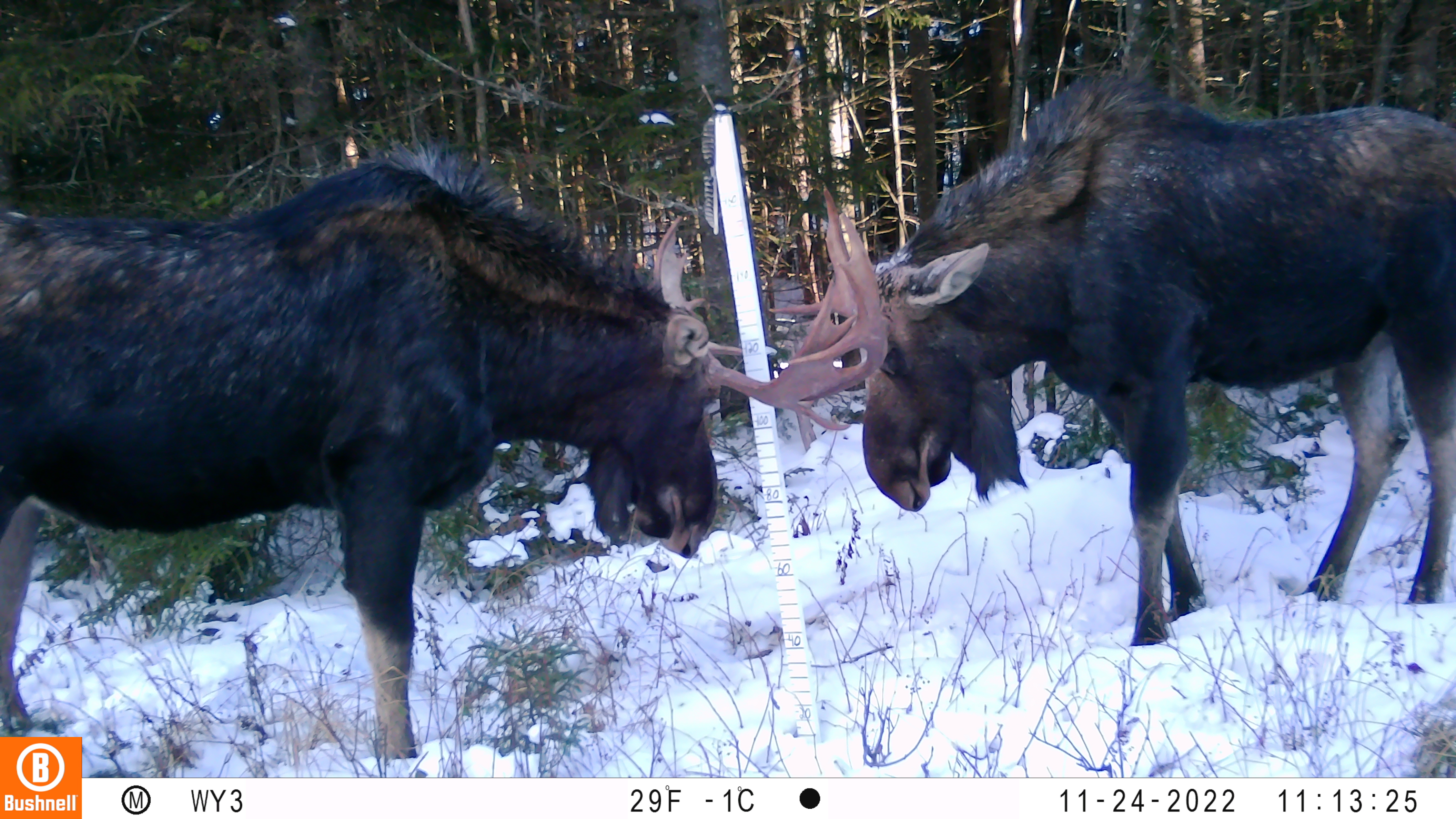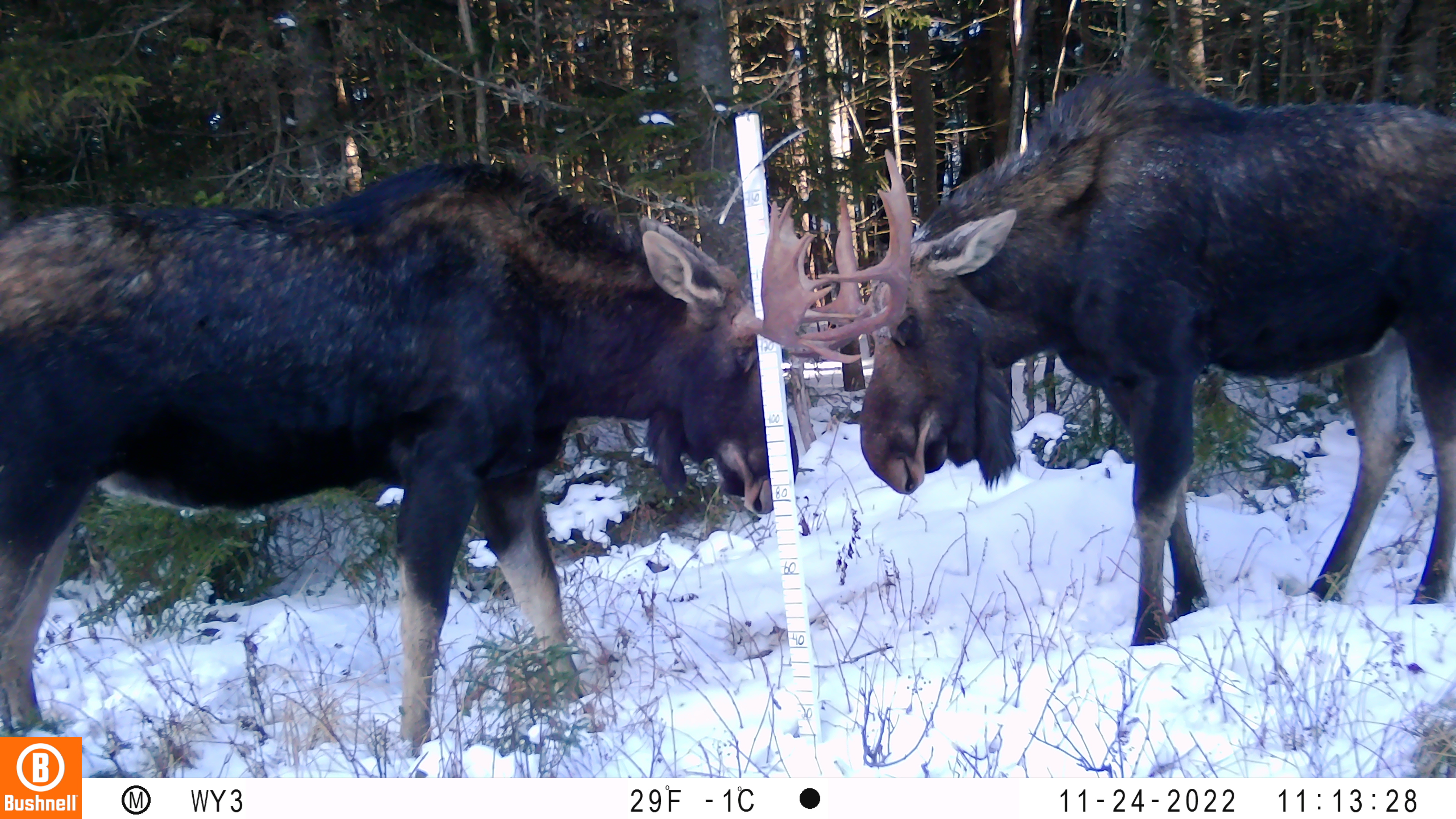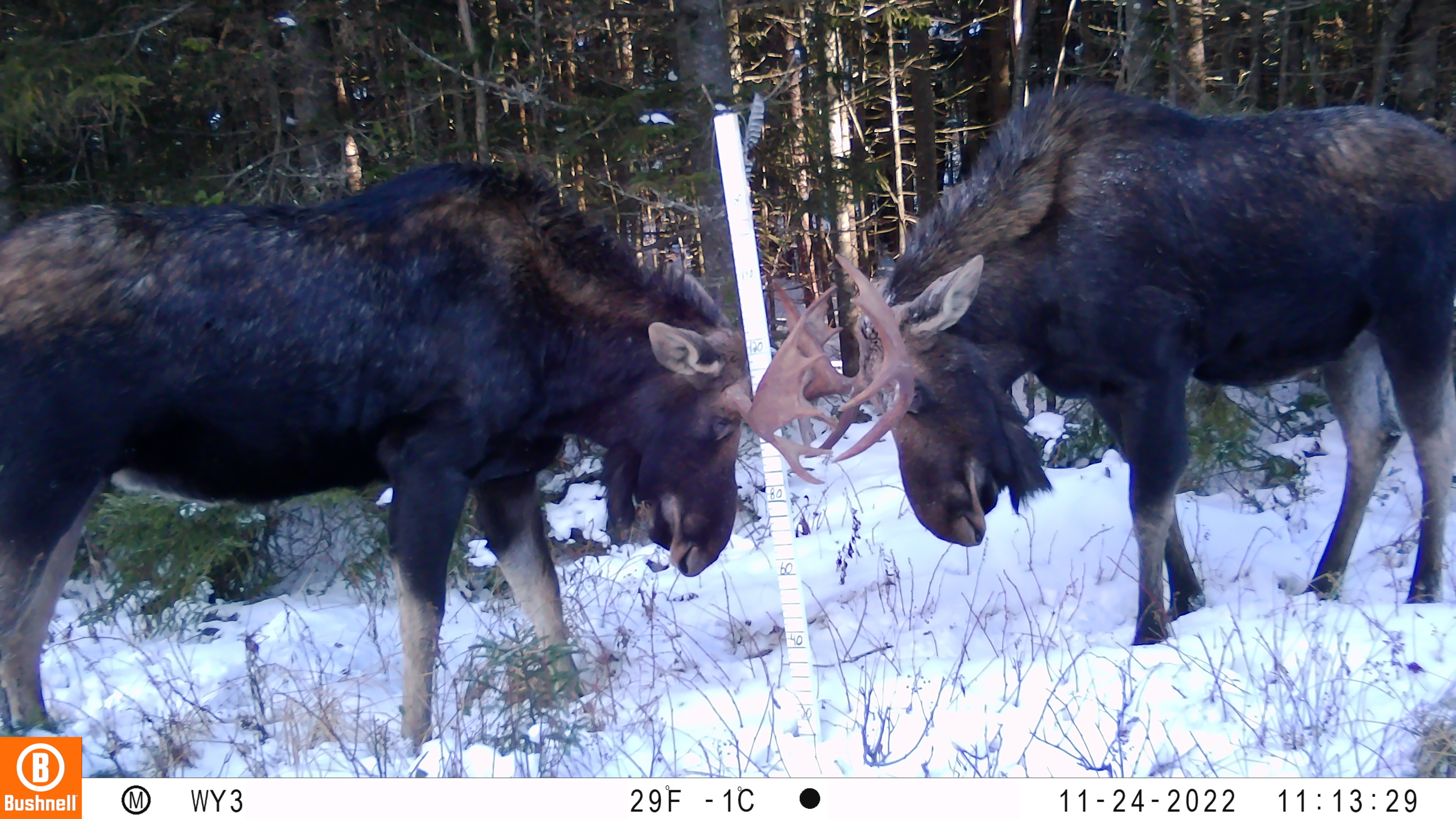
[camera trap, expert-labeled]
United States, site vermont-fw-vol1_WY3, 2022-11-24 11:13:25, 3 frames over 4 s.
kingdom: Animalia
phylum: Chordata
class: Mammalia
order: Artiodactyla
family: Cervidae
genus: Alces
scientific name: Alces alces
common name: moose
Moose (Alces alces).